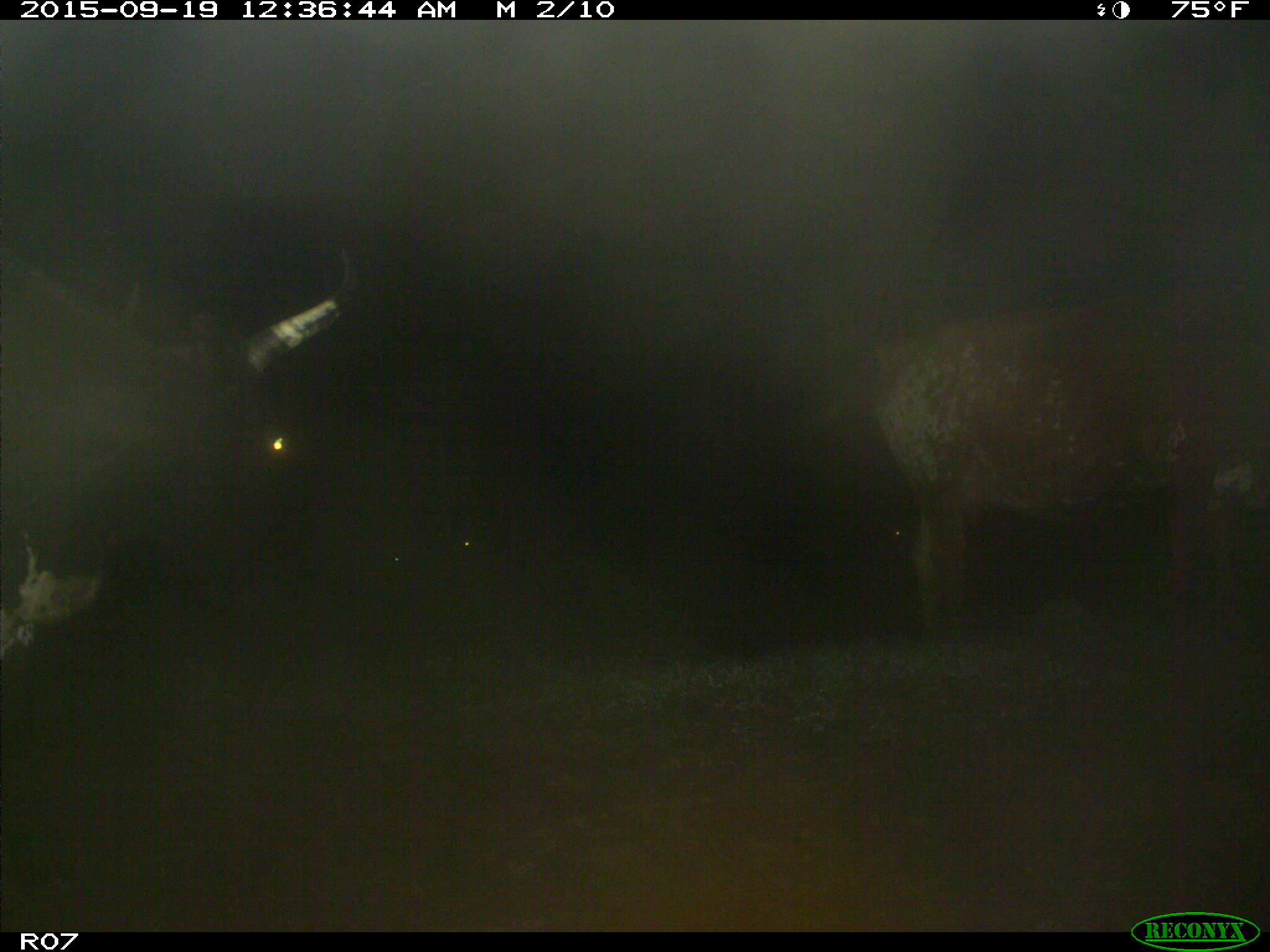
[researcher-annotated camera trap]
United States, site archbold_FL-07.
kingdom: Animalia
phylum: Chordata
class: Mammalia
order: Artiodactyla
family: Bovidae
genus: Bos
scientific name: Bos taurus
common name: domestic cow